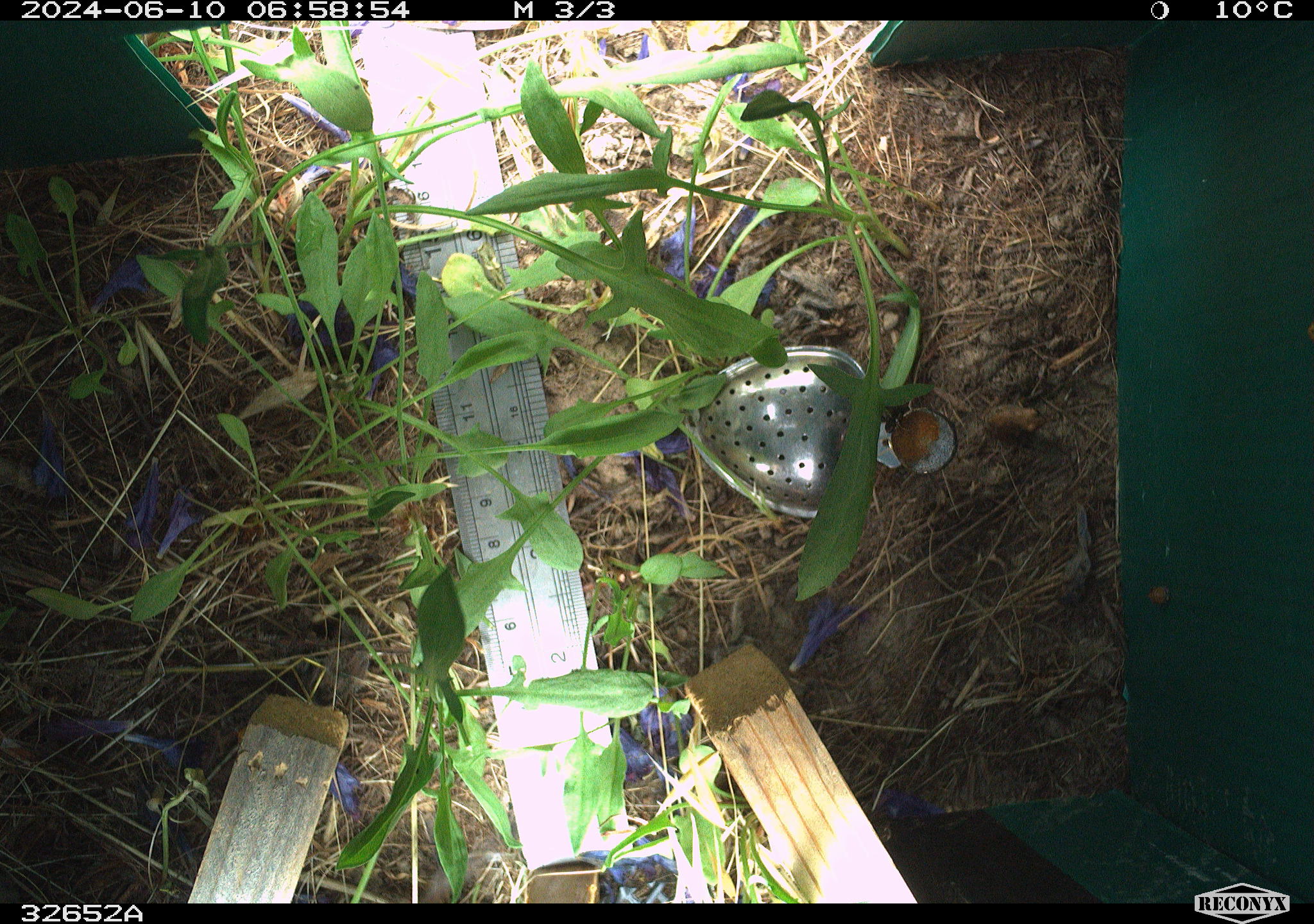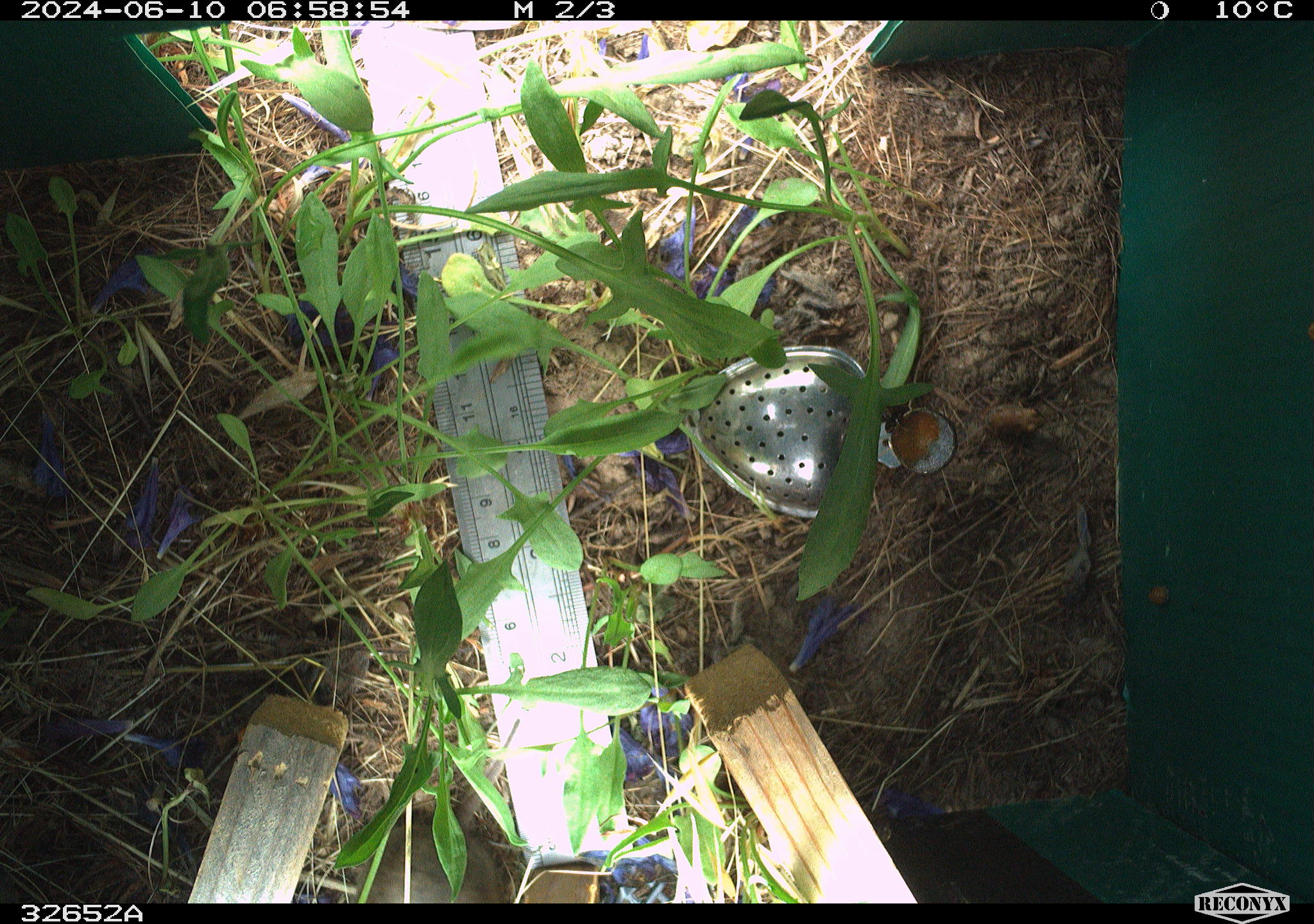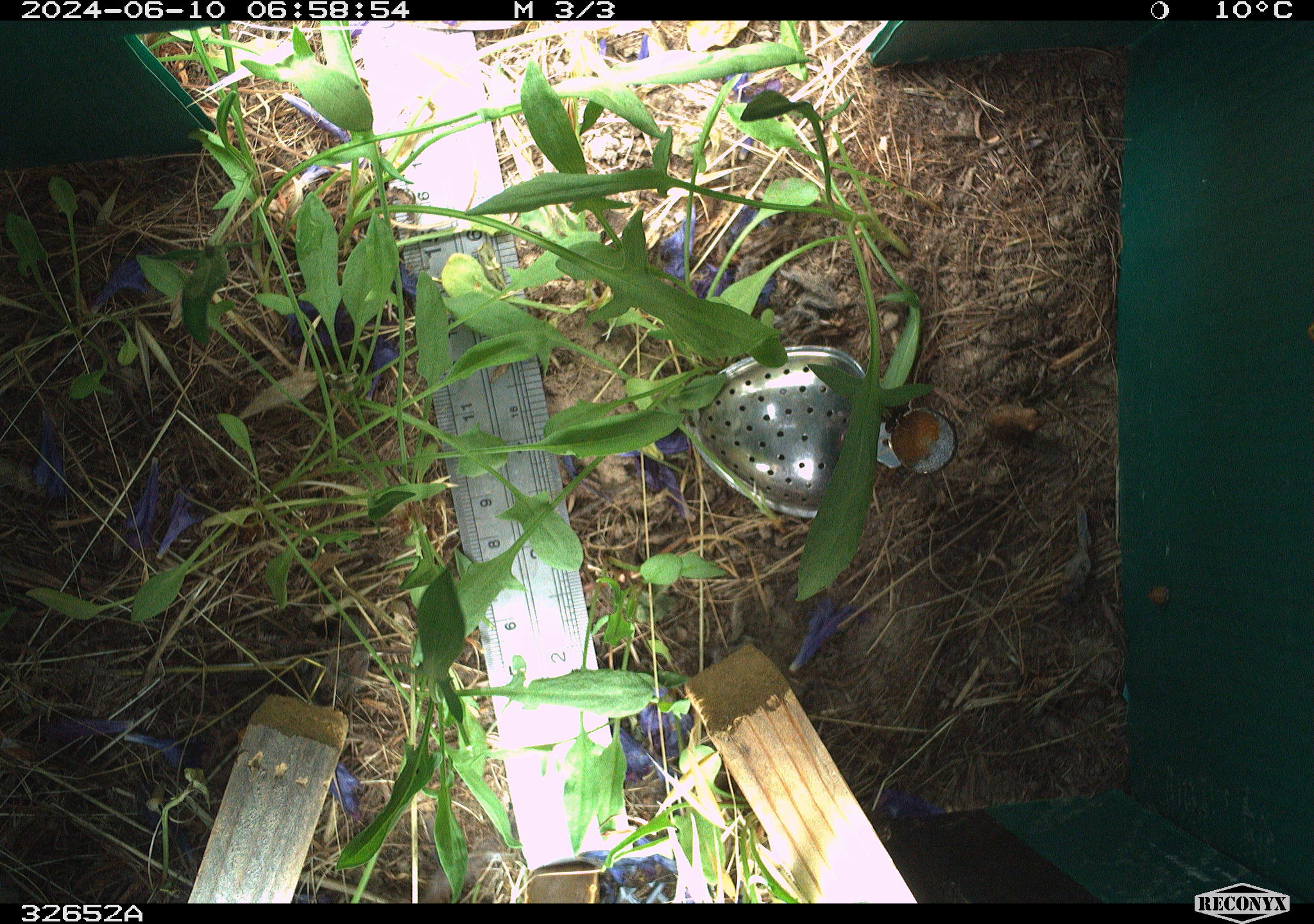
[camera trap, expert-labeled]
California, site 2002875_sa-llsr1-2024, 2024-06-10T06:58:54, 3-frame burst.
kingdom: Animalia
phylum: Chordata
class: Mammalia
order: Rodentia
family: Cricetidae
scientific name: Arvicolinae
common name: voles, lemmings, and muskrats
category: arvicolinae subfamily